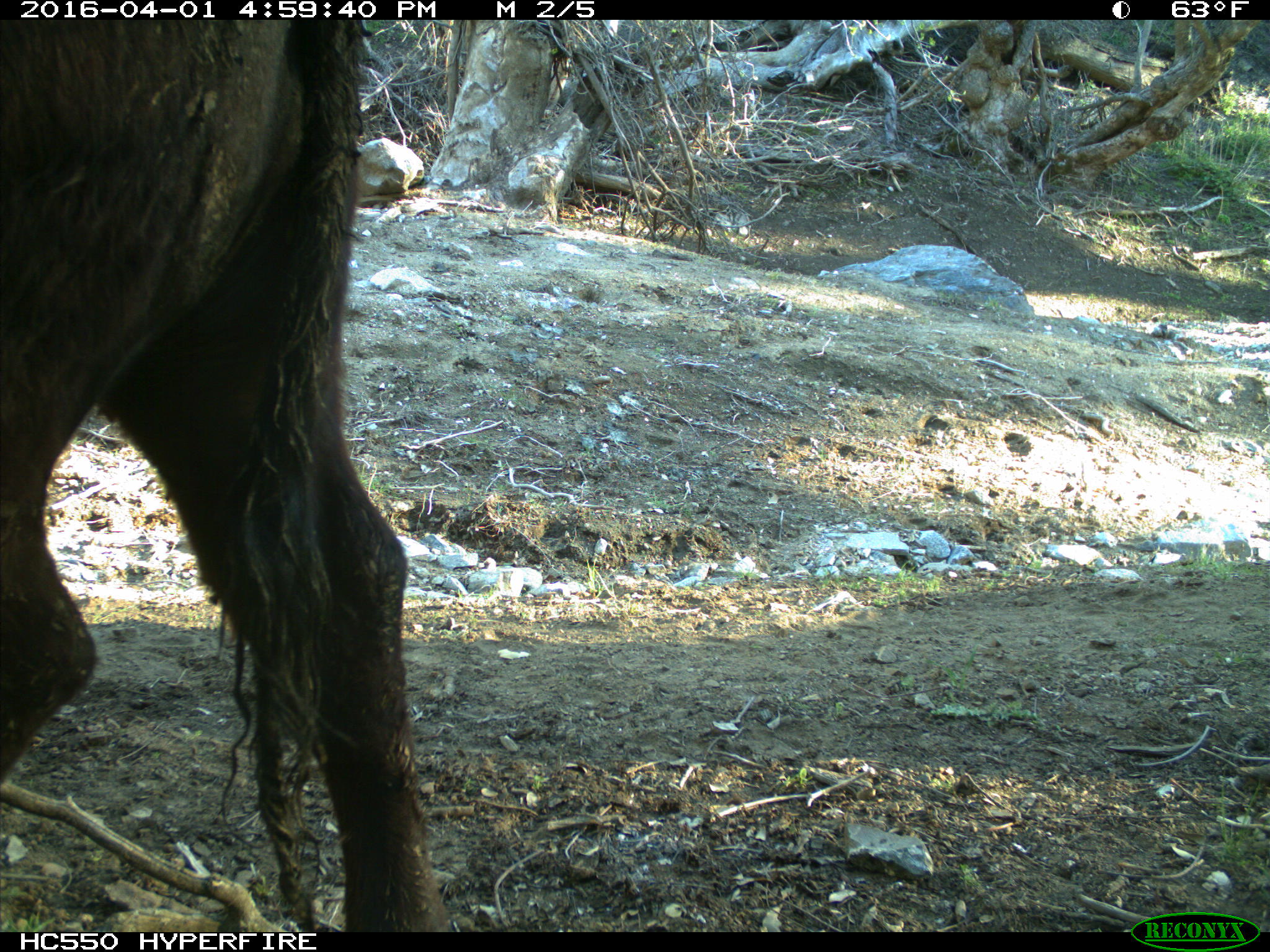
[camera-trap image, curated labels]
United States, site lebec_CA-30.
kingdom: Animalia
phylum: Chordata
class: Mammalia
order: Artiodactyla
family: Bovidae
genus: Bos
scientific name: Bos taurus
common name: domestic cow